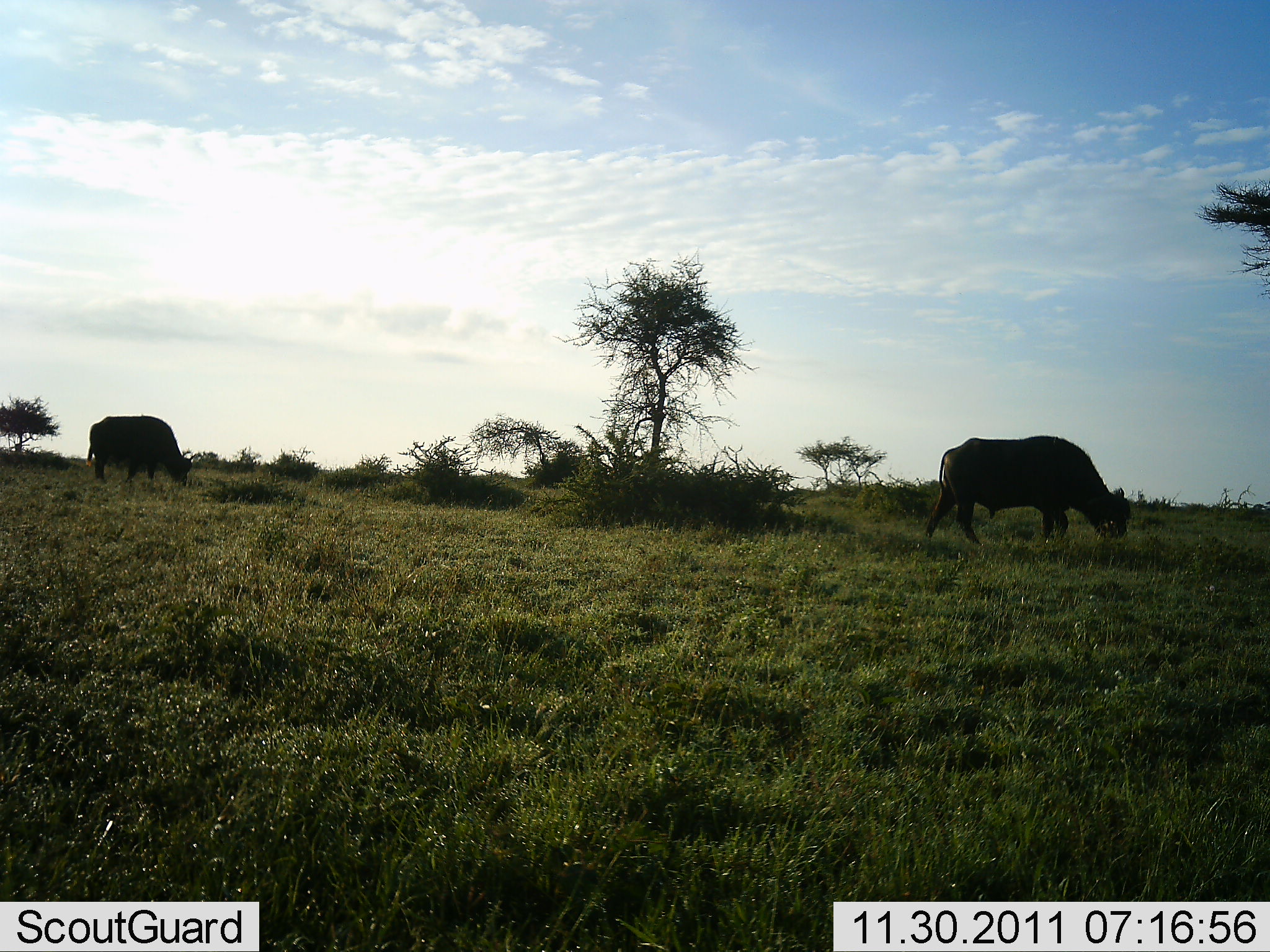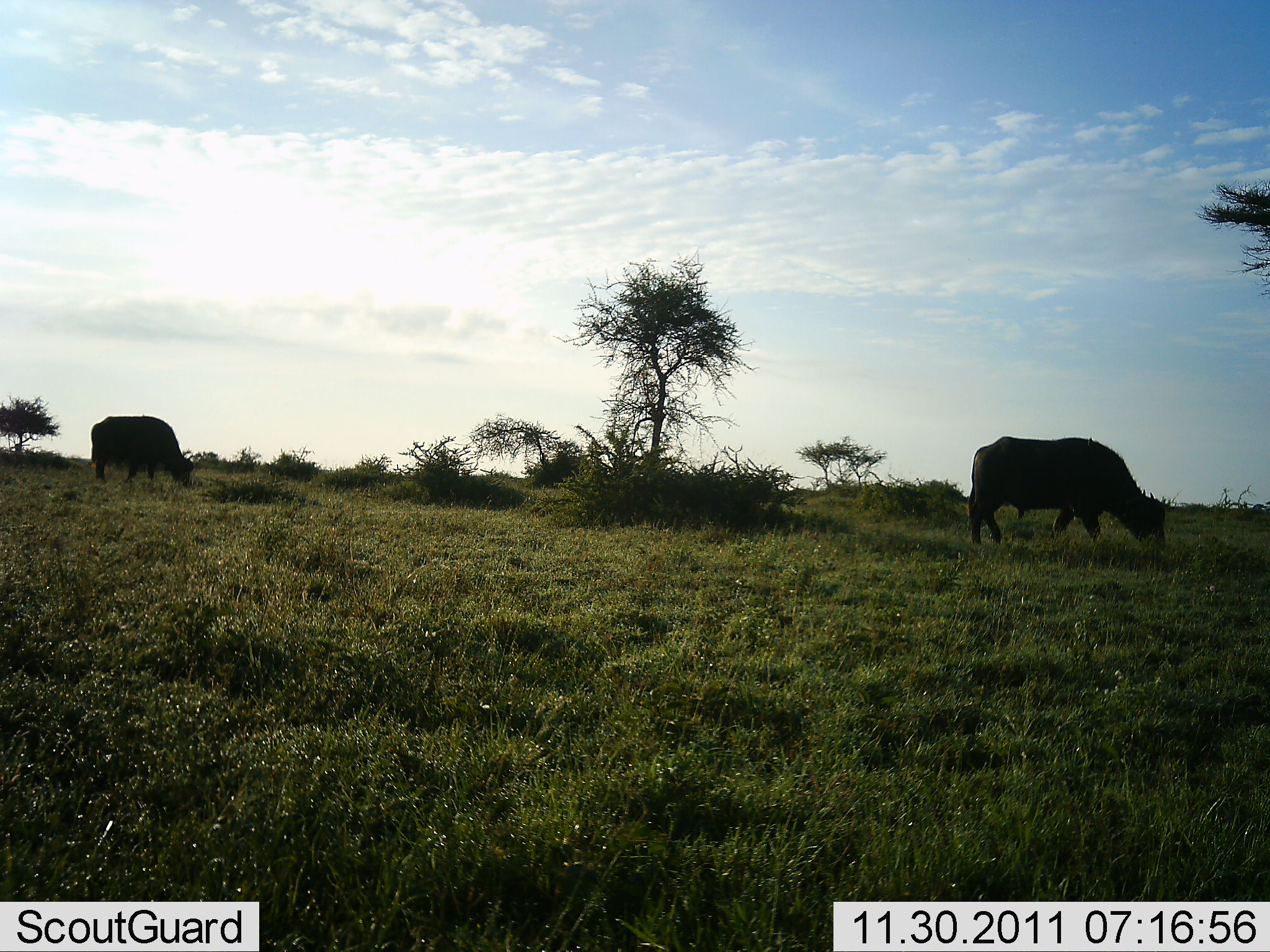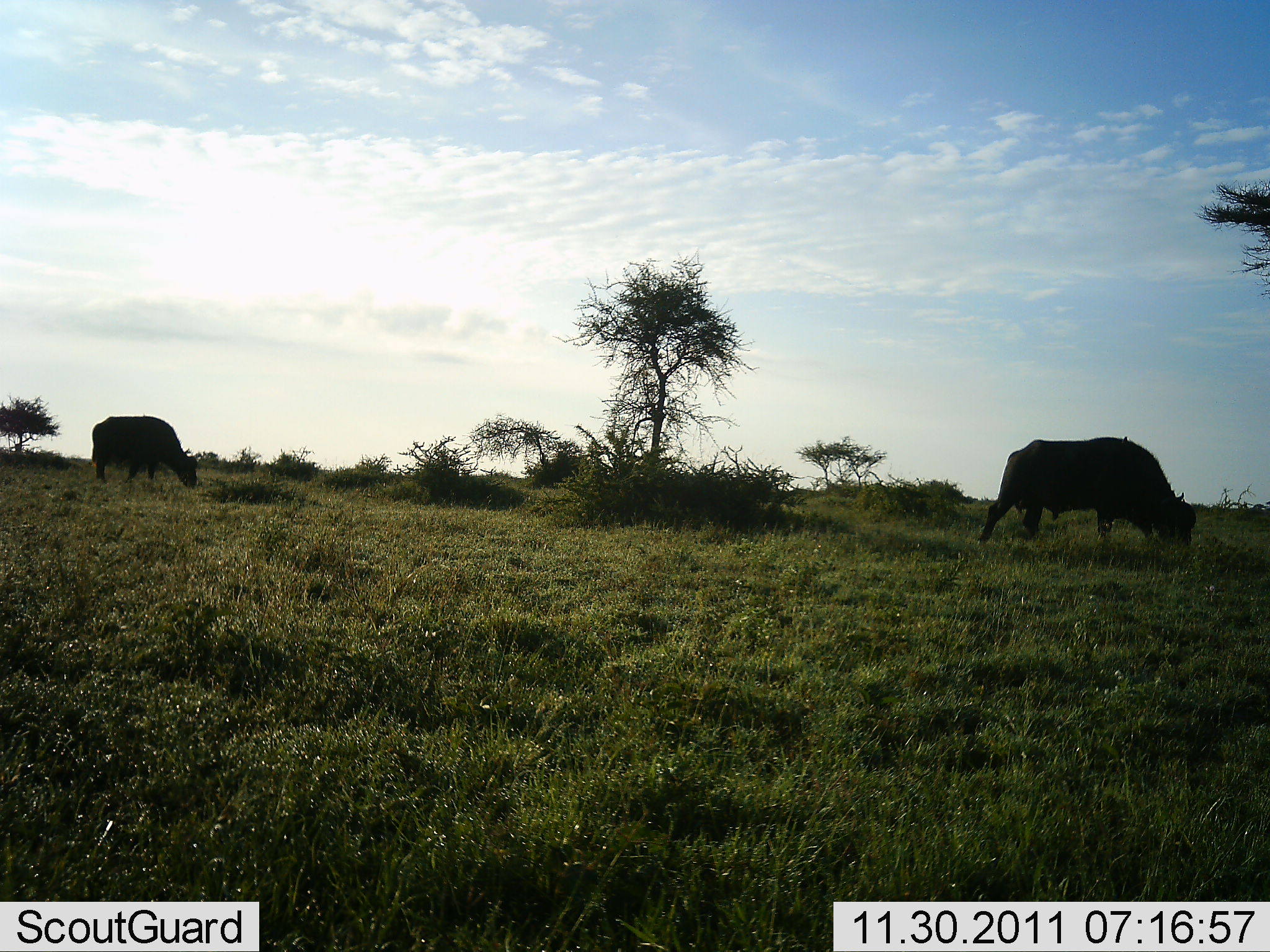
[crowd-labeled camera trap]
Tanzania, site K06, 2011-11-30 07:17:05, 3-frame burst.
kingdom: Animalia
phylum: Chordata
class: Mammalia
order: Artiodactyla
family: Bovidae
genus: Syncerus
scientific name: Syncerus caffer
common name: cape buffalo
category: buffalo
Buffalo (cape buffalo) (Syncerus caffer), count 2. Behavior (volunteer vote fractions): standing 10%, resting 0%, moving 20%, interacting 0%. Young present (vote fraction): 0%. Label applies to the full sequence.